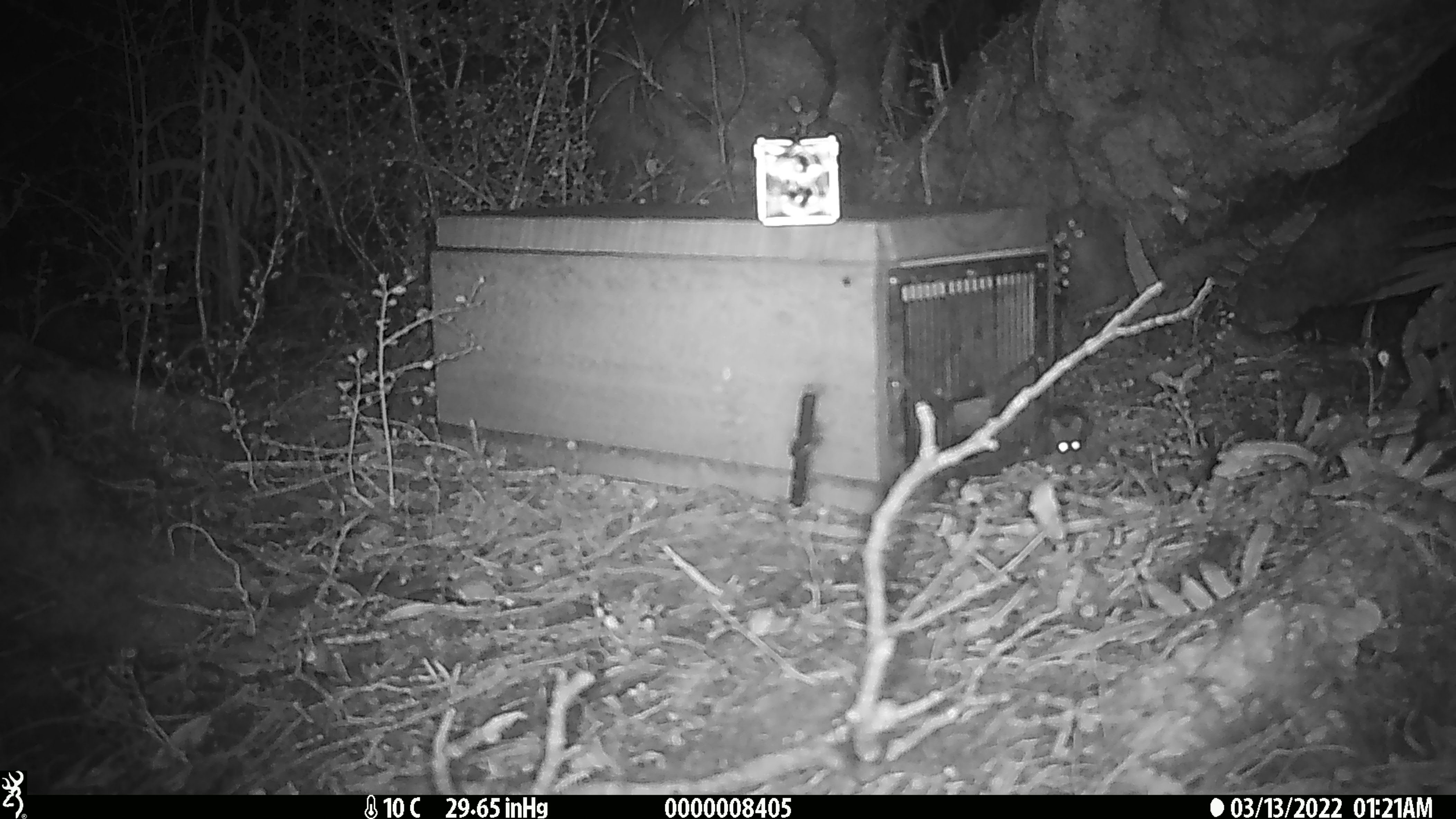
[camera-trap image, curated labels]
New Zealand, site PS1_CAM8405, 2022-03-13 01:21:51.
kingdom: Animalia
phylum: Chordata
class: Mammalia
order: Rodentia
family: Muridae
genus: Mus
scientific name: Mus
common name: mouse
Mouse (Mus).